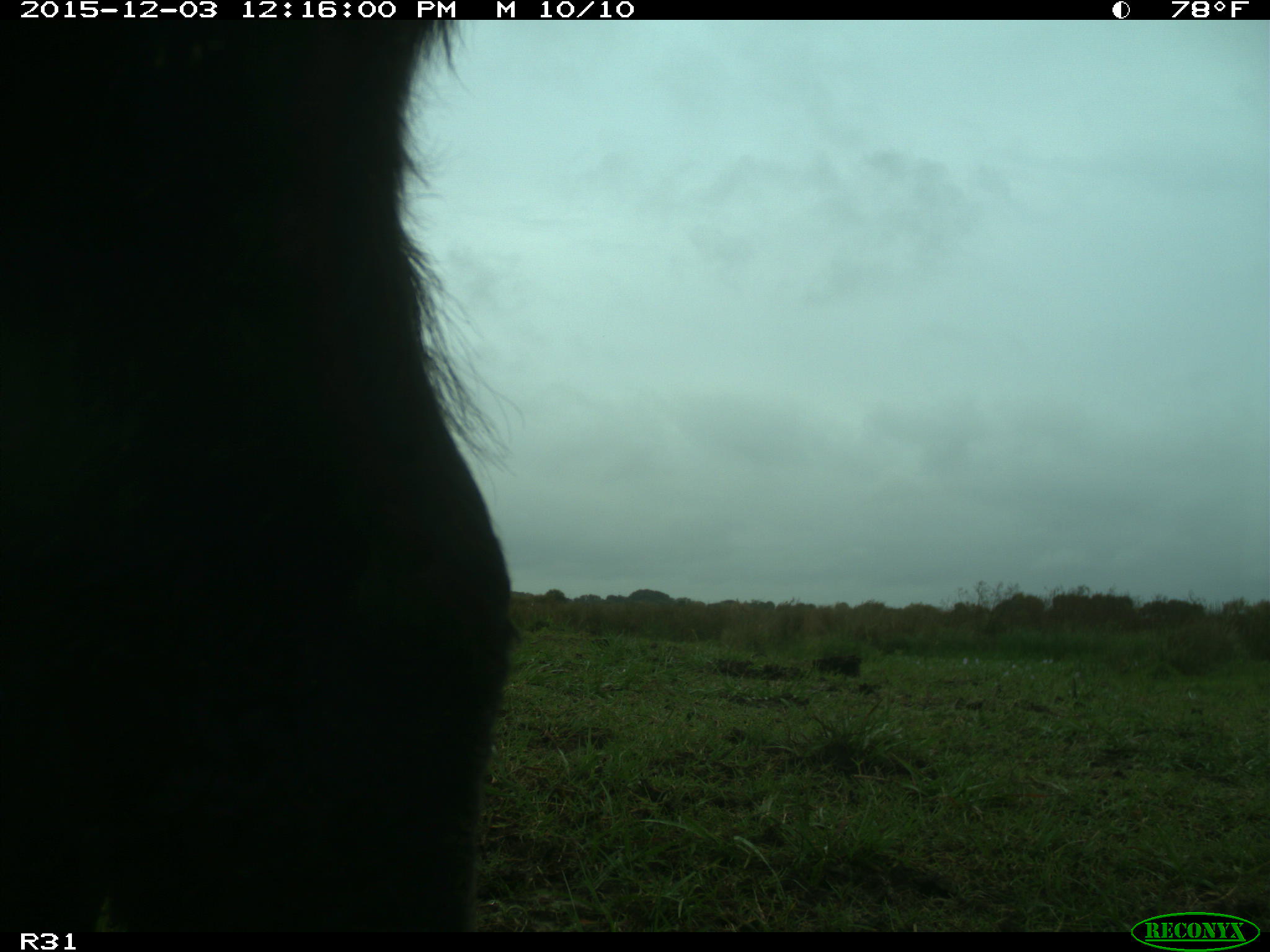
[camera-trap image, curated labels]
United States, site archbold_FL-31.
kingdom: Animalia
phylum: Chordata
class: Mammalia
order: Artiodactyla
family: Bovidae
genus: Bos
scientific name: Bos taurus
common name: domestic cow